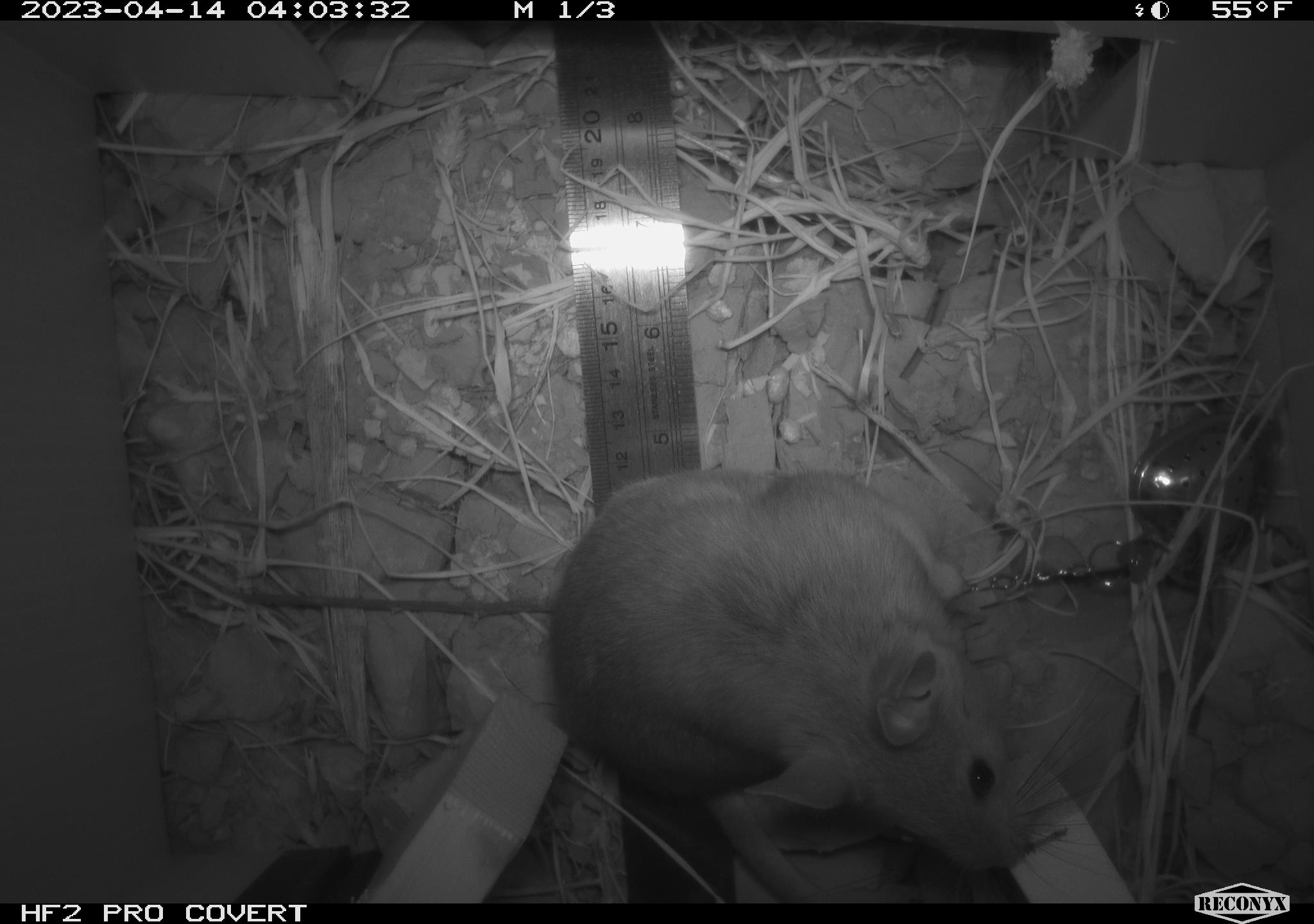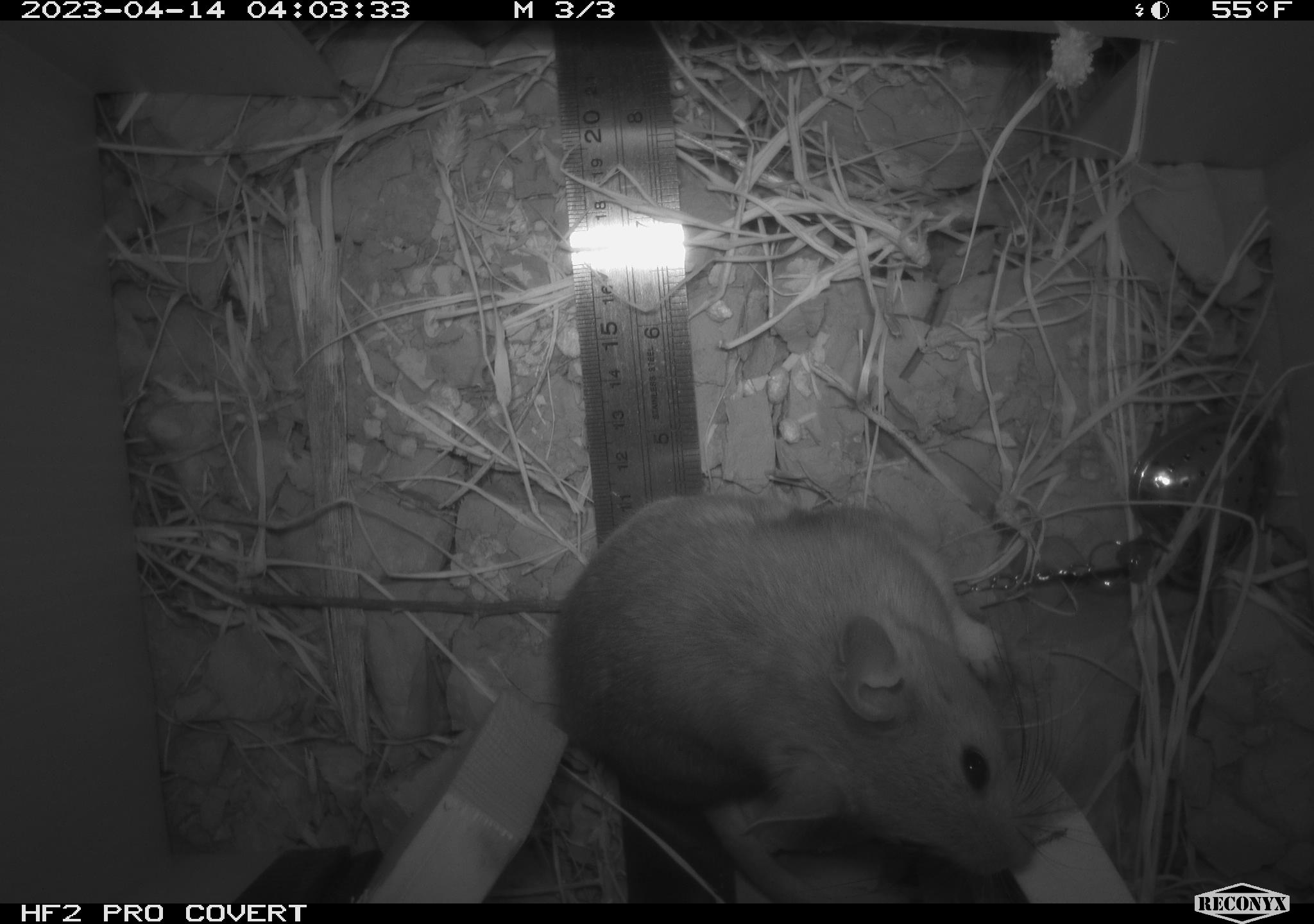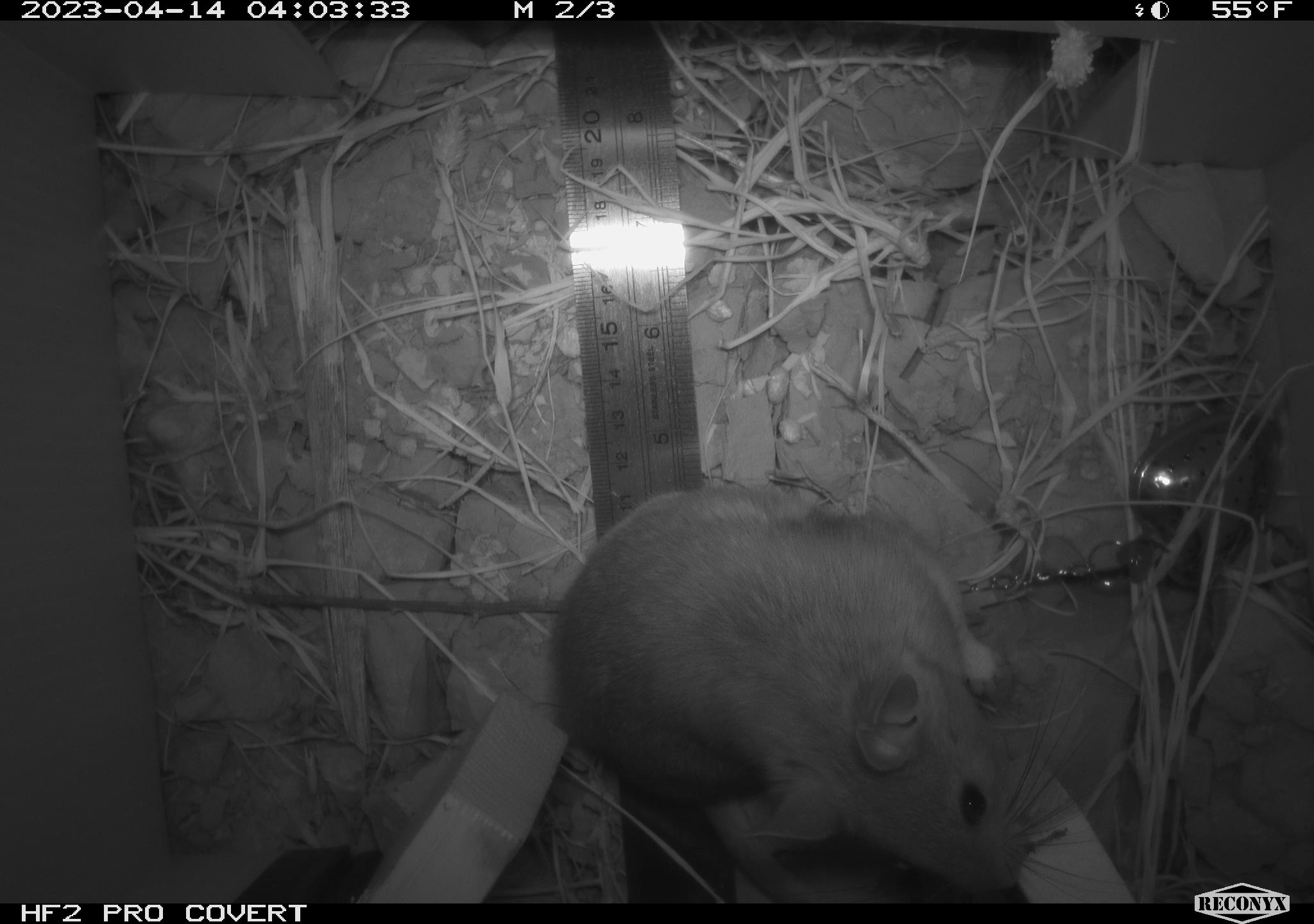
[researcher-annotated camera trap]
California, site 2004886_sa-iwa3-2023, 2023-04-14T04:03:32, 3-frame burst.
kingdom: Animalia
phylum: Chordata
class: Mammalia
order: Rodentia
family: Cricetidae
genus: Neotoma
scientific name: Neotoma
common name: pack rat or woodrat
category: neotoma species